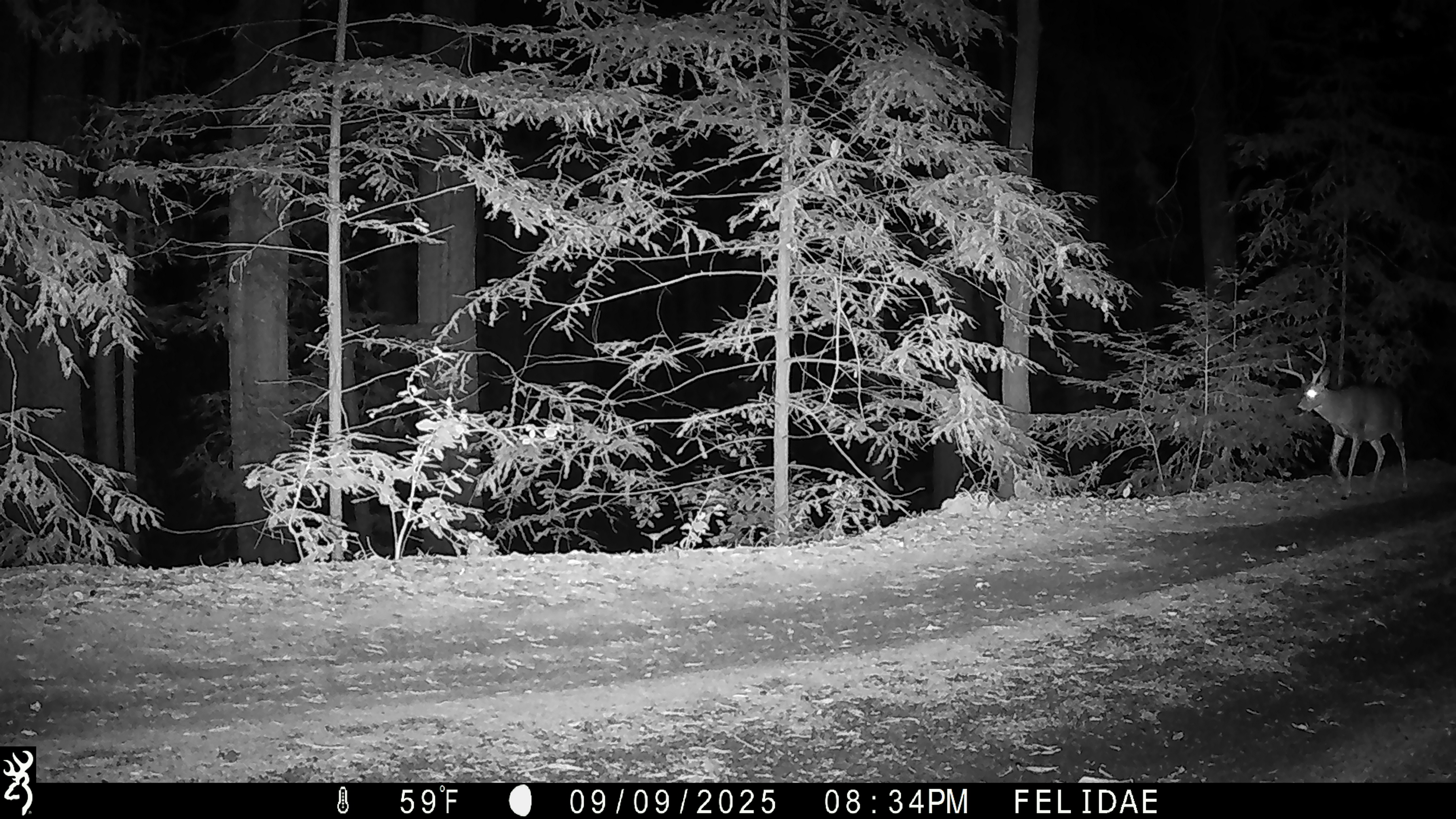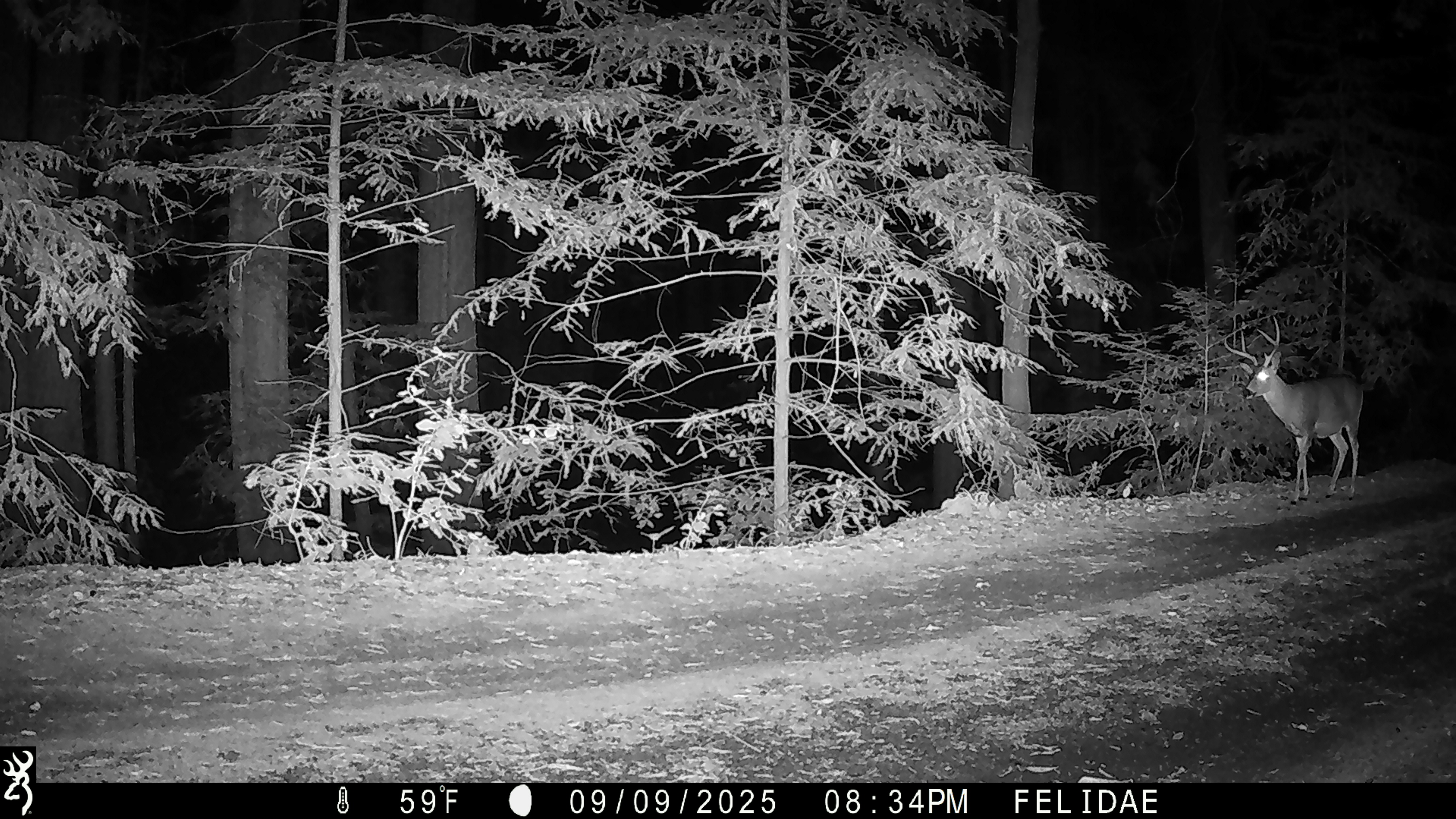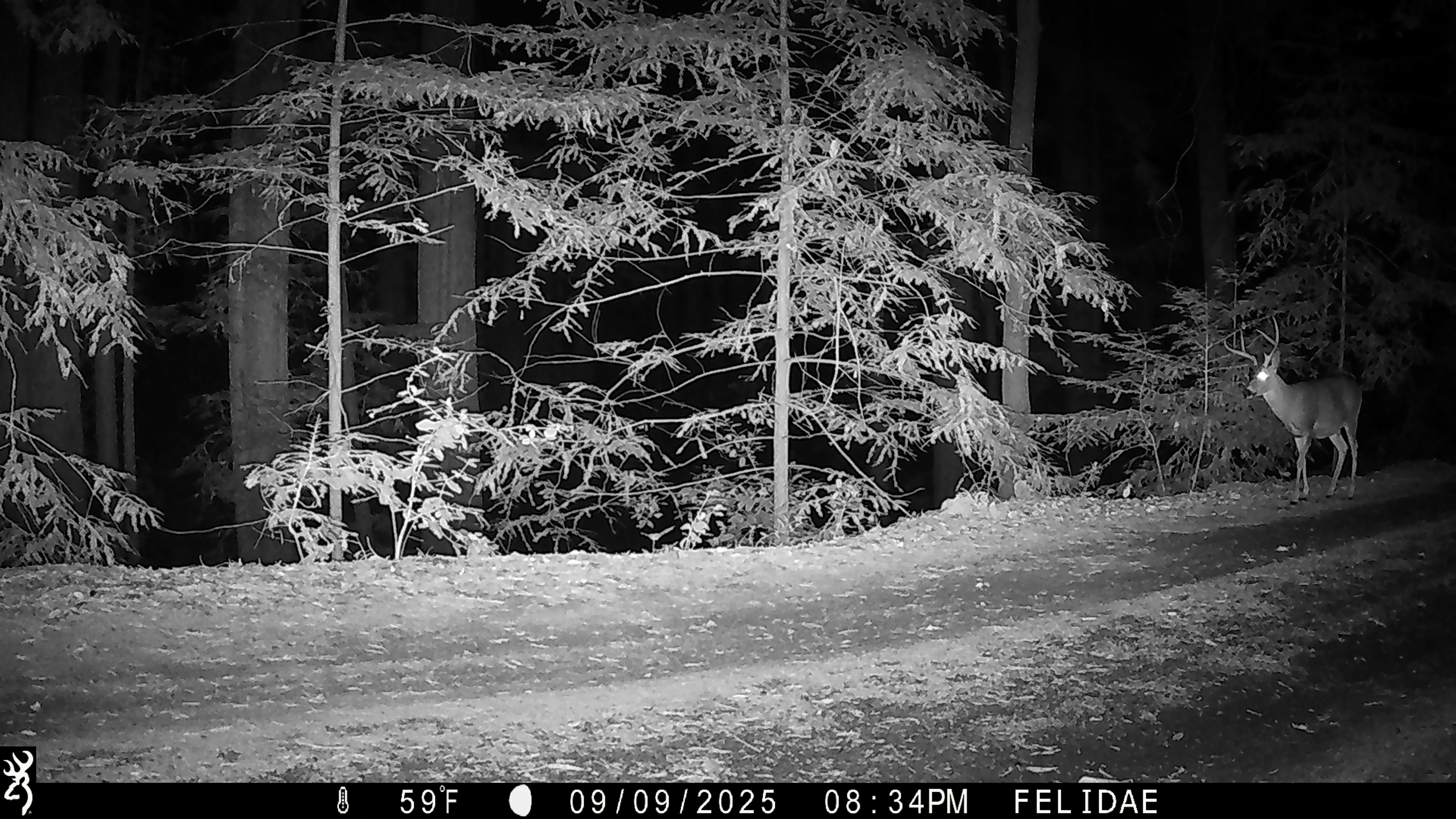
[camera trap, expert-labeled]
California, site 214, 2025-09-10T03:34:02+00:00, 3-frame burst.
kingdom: Animalia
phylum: Chordata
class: Mammalia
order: Artiodactyla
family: Cervidae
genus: Odocoileus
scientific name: Odocoileus hemionus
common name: mule deer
Mule deer (Odocoileus hemionus).